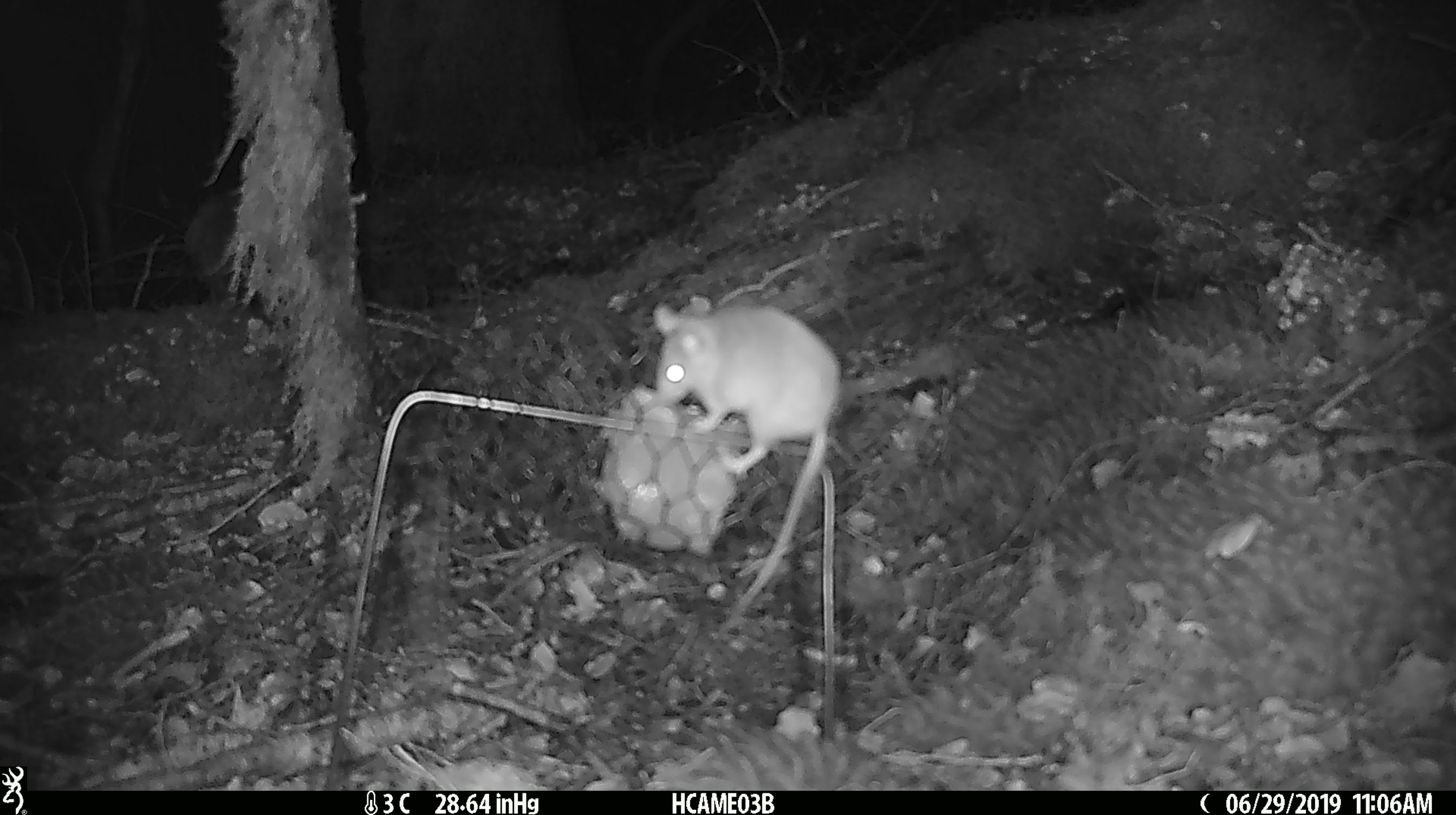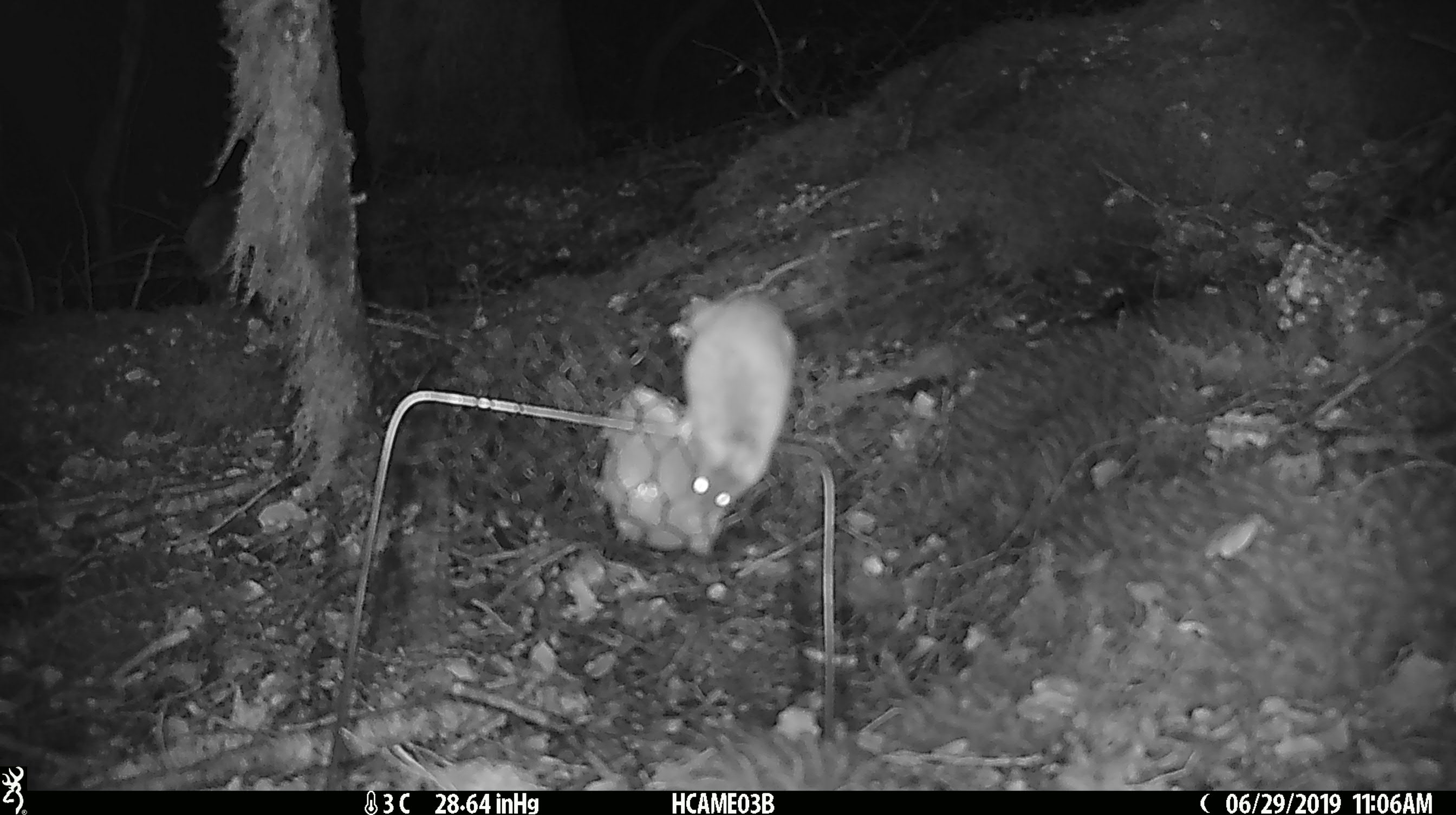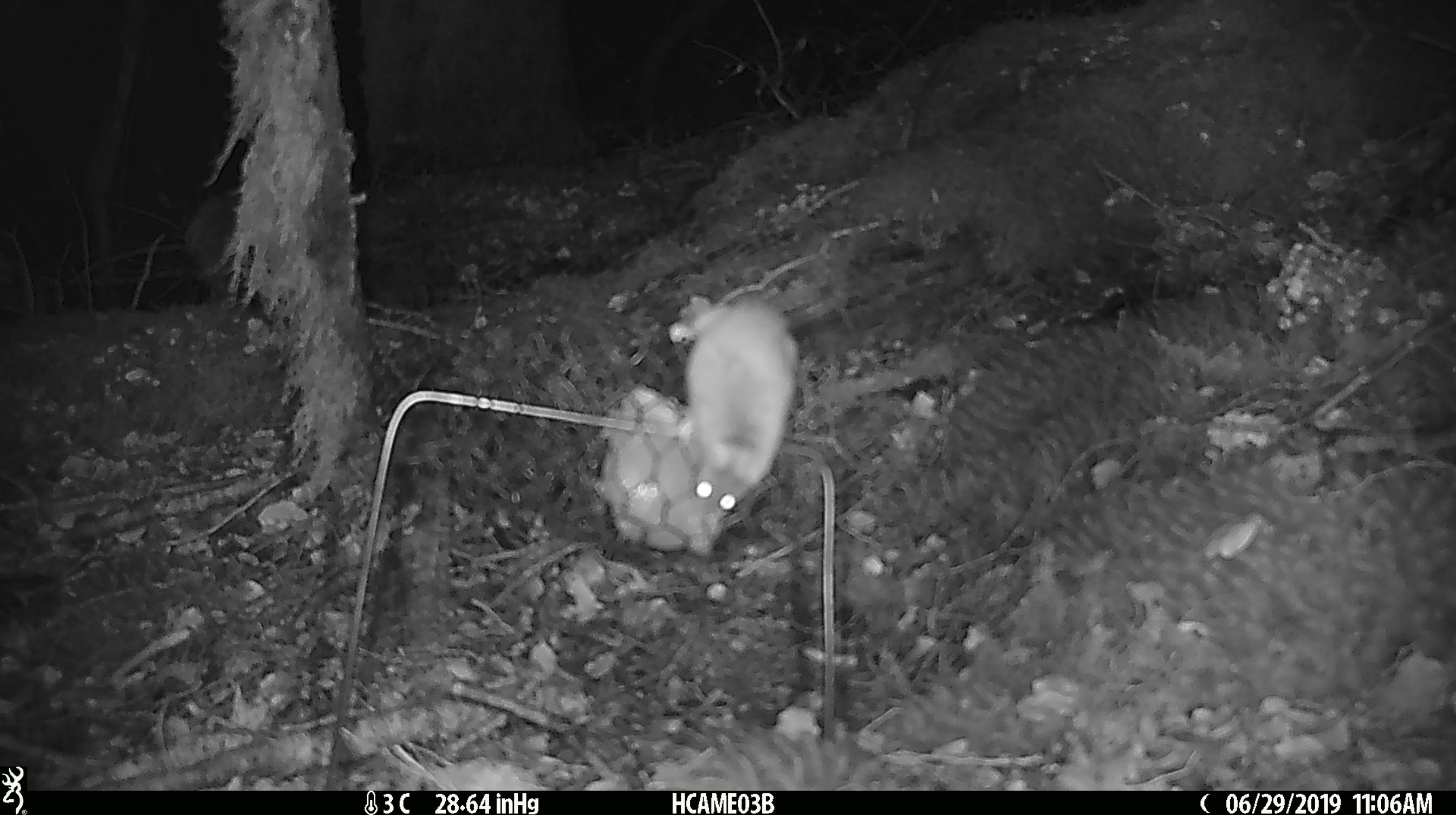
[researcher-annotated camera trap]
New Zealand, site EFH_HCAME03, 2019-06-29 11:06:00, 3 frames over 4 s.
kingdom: Animalia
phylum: Chordata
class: Mammalia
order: Rodentia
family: Muridae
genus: Mus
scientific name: Mus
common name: mouse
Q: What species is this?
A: Mouse (Mus).